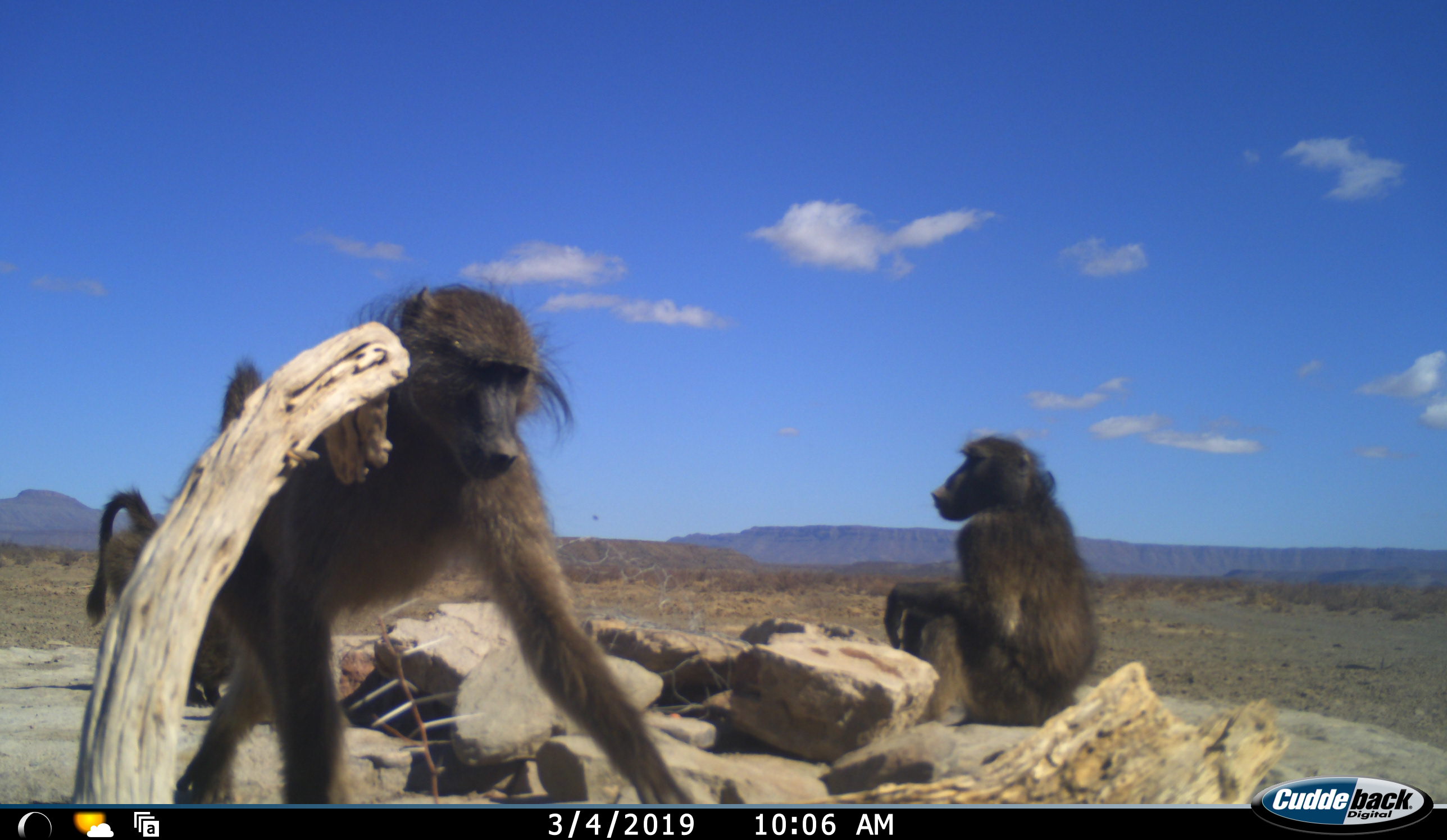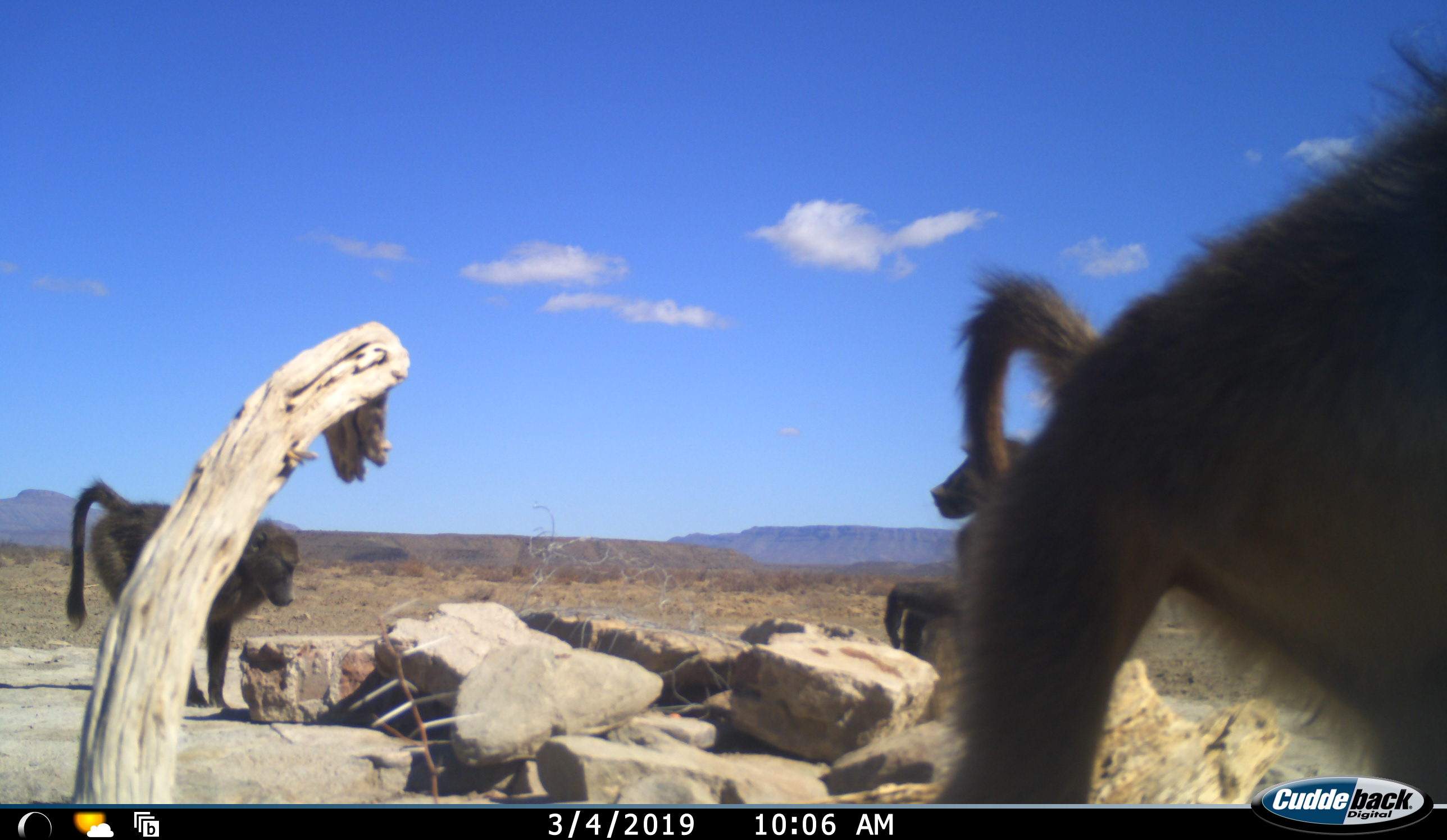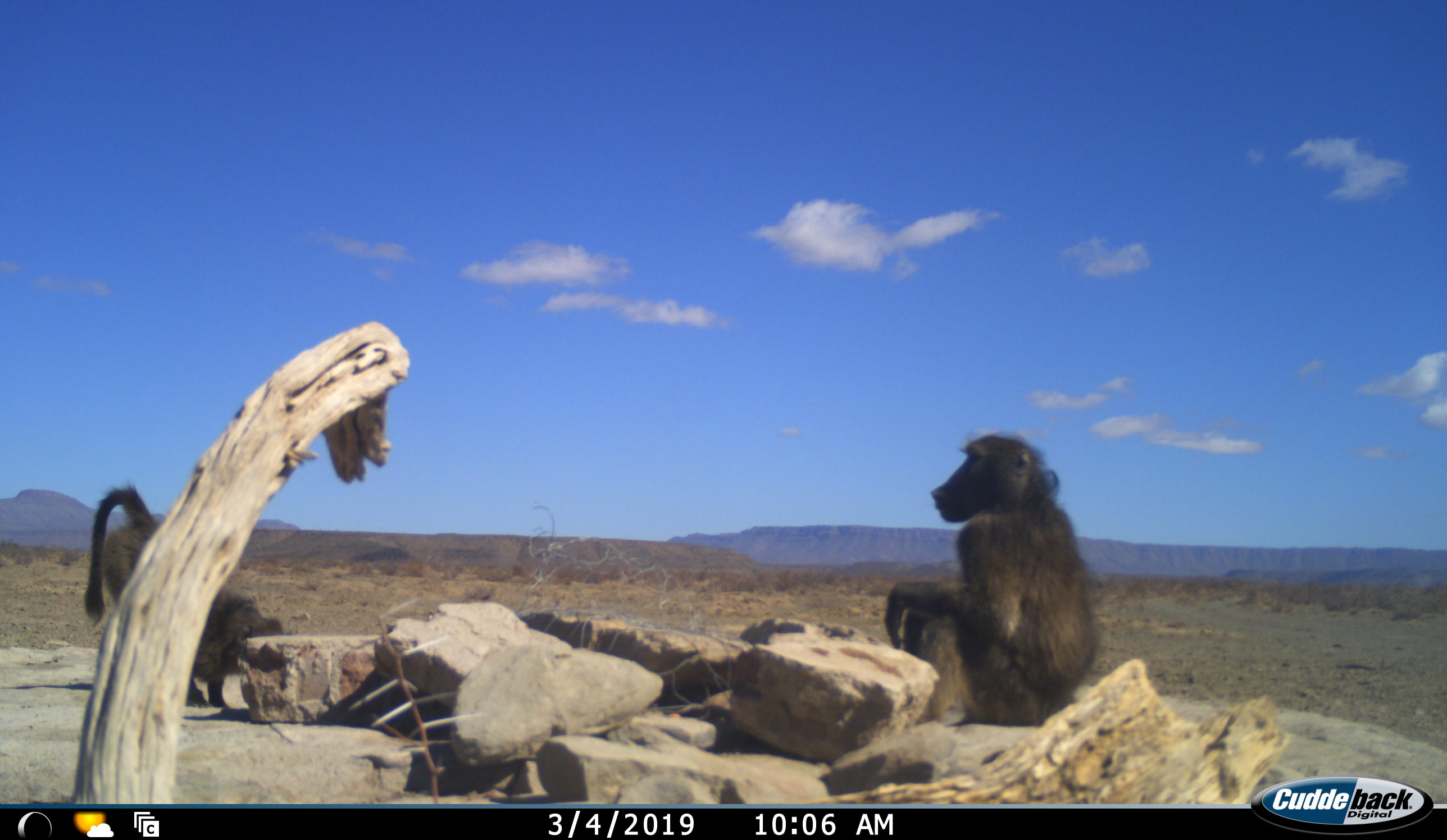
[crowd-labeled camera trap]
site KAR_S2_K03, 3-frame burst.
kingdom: Animalia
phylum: Chordata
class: Mammalia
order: Primates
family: Cercopithecidae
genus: Papio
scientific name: Papio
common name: baboon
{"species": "baboon (Papio)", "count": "3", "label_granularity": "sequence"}